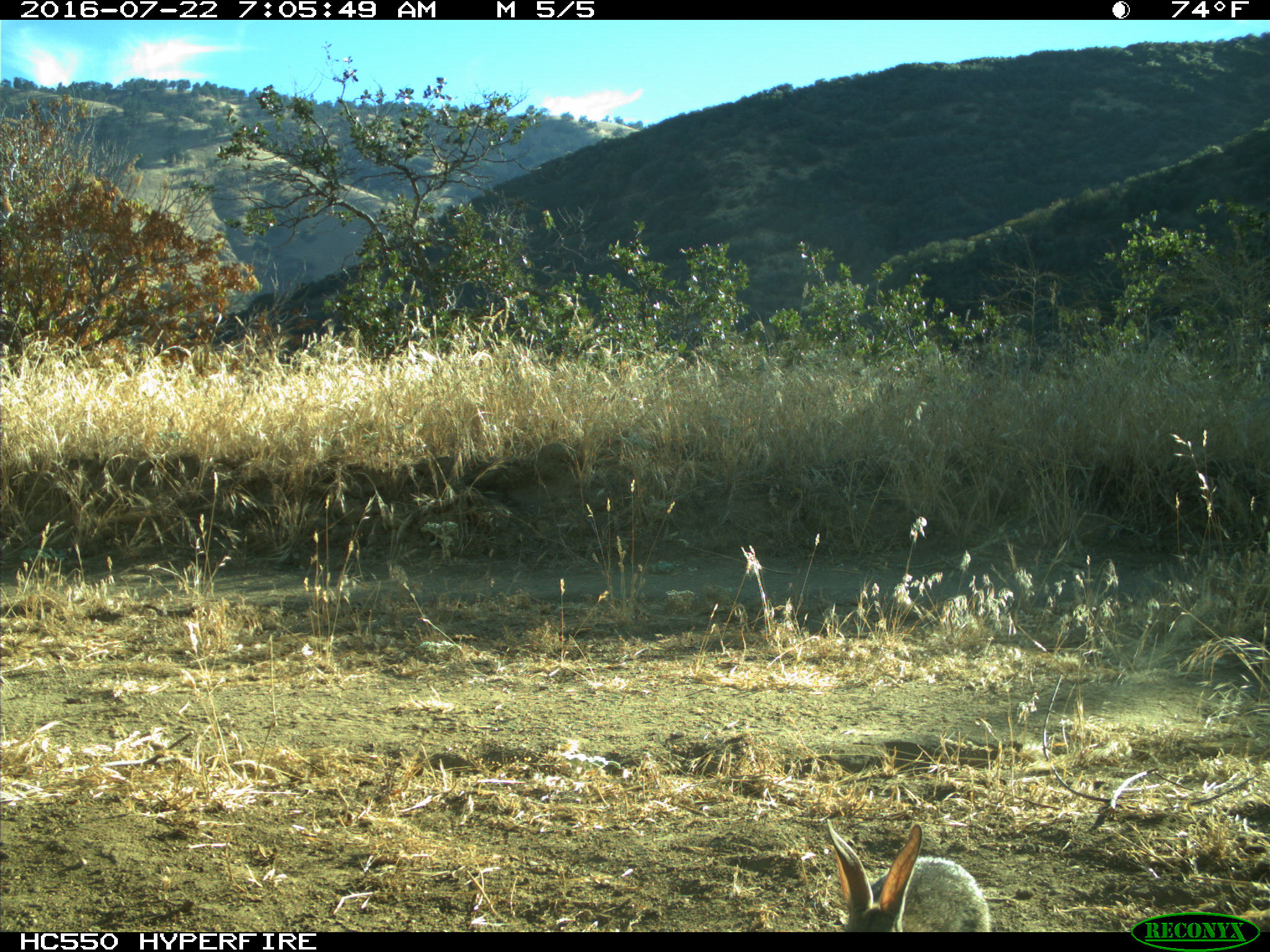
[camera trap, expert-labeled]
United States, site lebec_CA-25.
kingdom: Animalia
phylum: Chordata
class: Mammalia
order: Lagomorpha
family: Leporidae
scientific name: Leporidae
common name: rabbits and hares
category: unidentified rabbit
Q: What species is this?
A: Unidentified rabbit (rabbits and hares) (Leporidae).